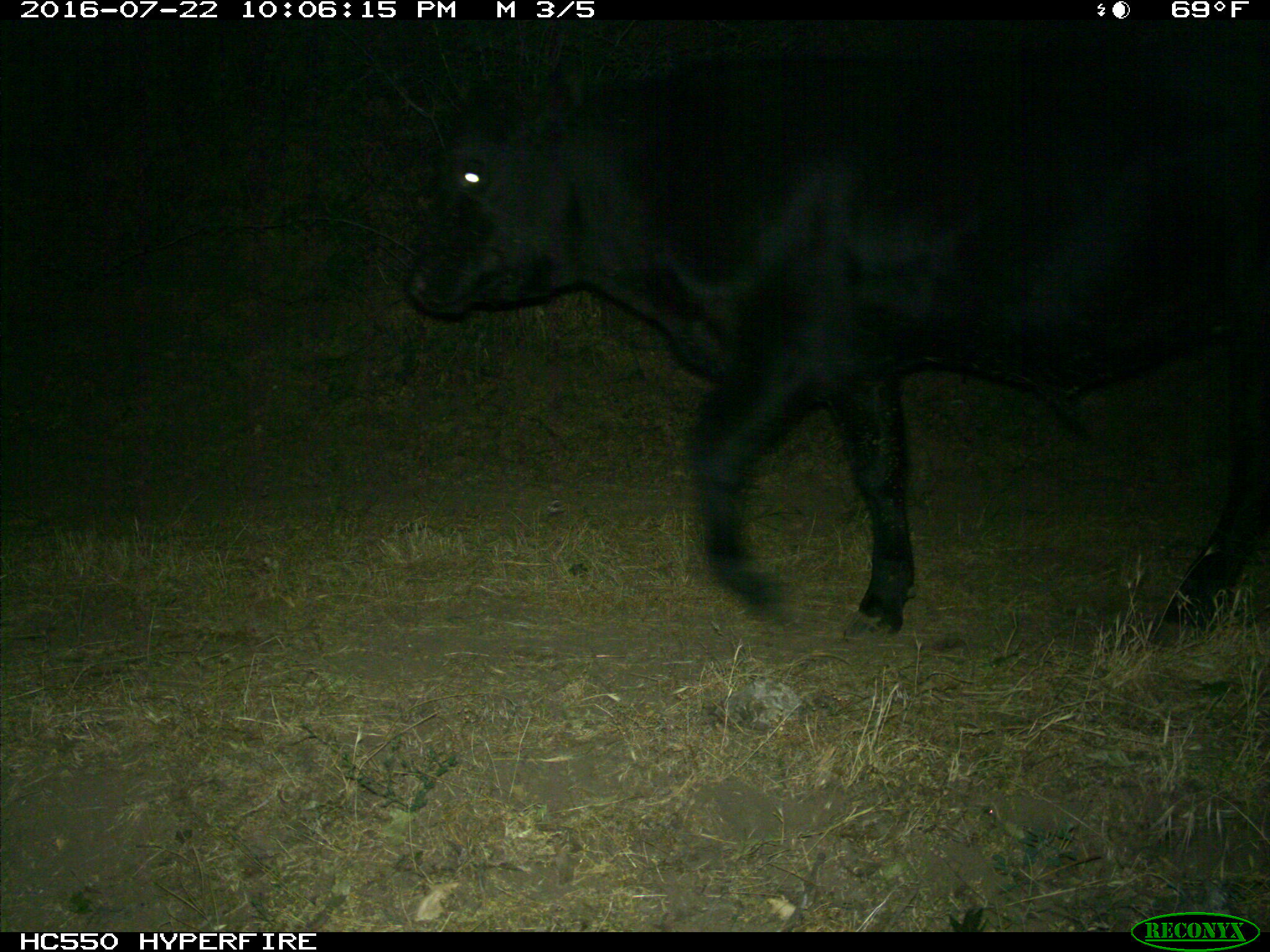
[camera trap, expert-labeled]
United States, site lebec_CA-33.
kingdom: Animalia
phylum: Chordata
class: Mammalia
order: Artiodactyla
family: Bovidae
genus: Bos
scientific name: Bos taurus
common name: domestic cow